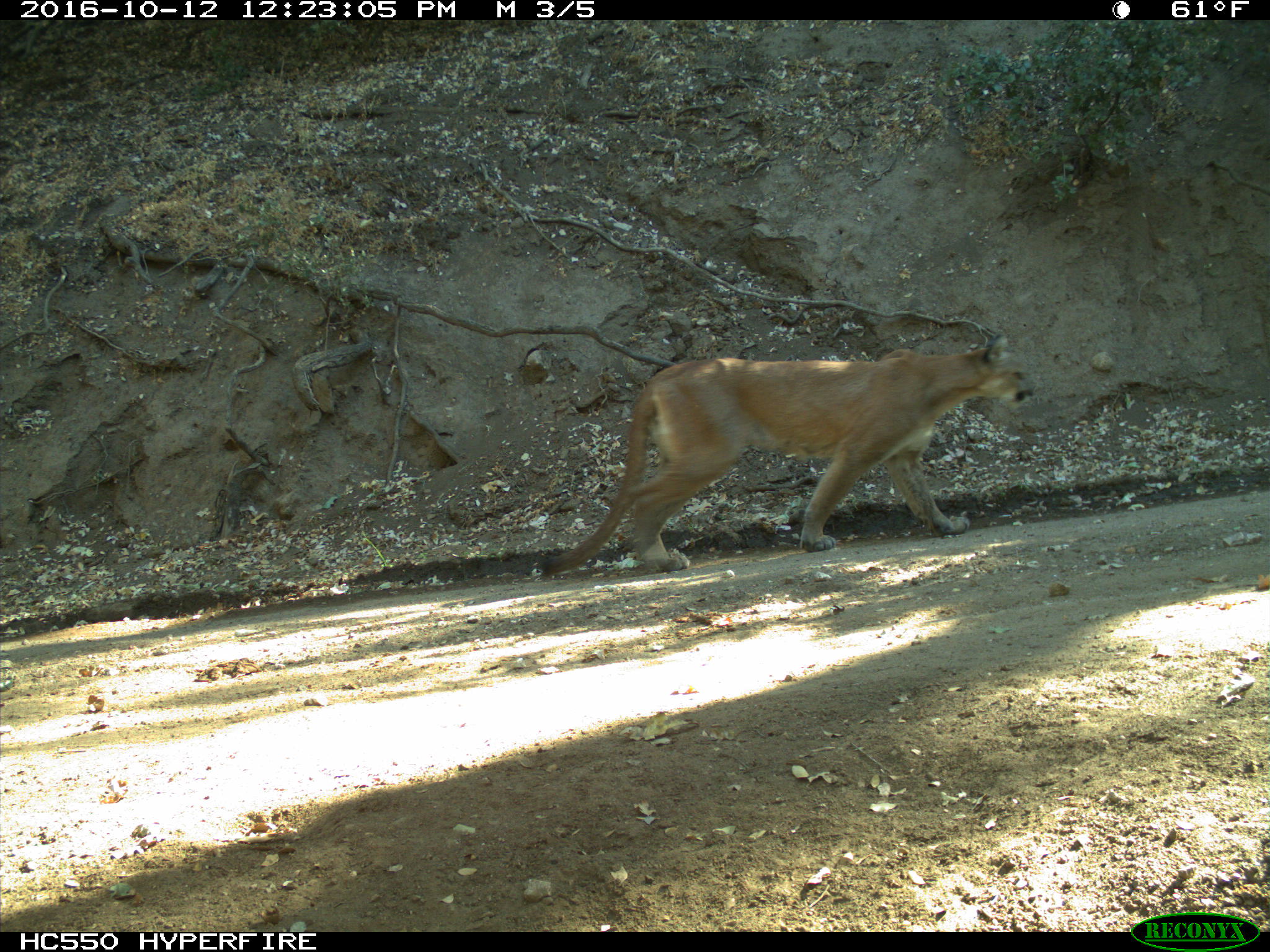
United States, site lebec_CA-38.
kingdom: Animalia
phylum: Chordata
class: Mammalia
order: Carnivora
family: Felidae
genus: Puma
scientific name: Puma concolor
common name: mountain lion